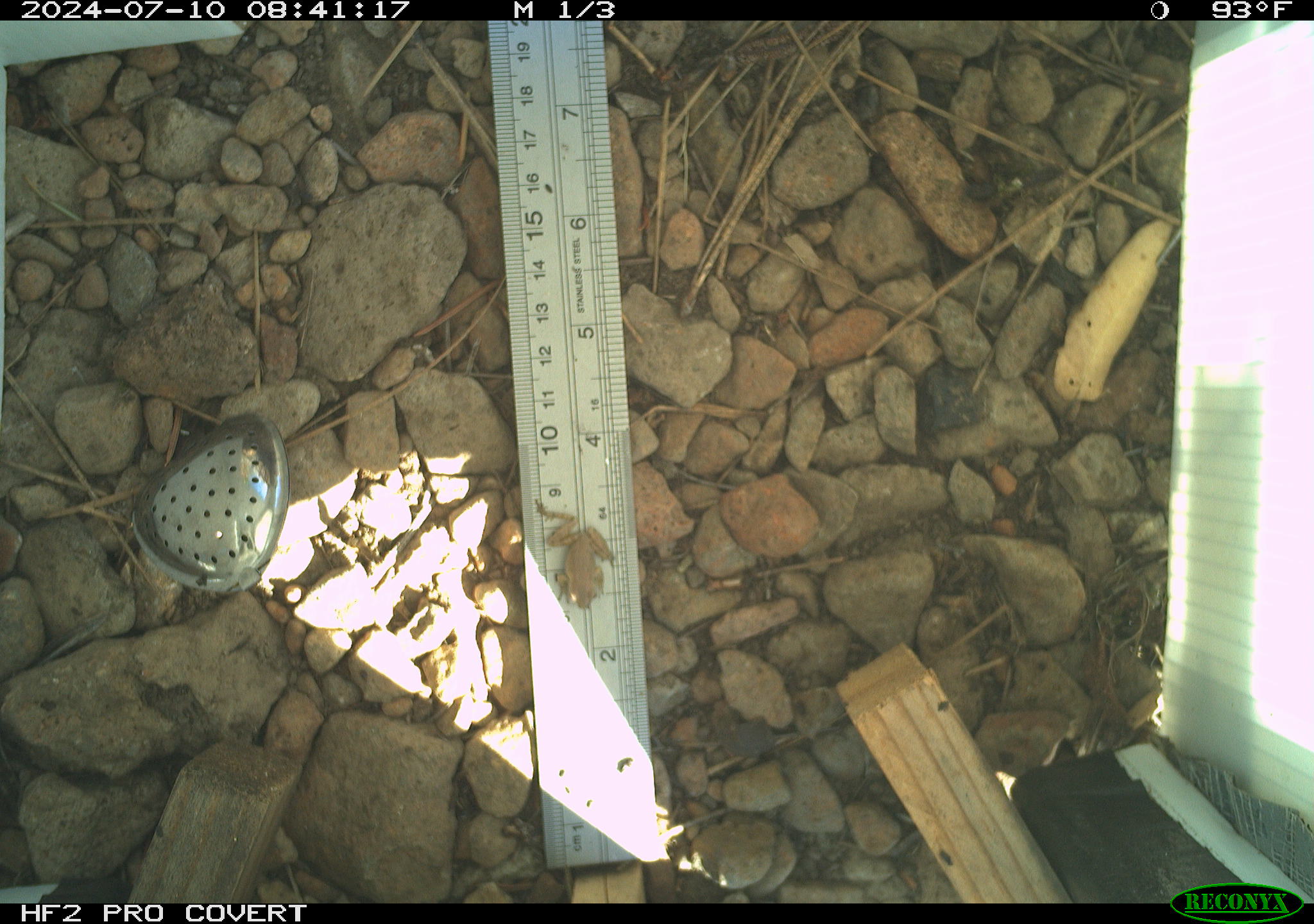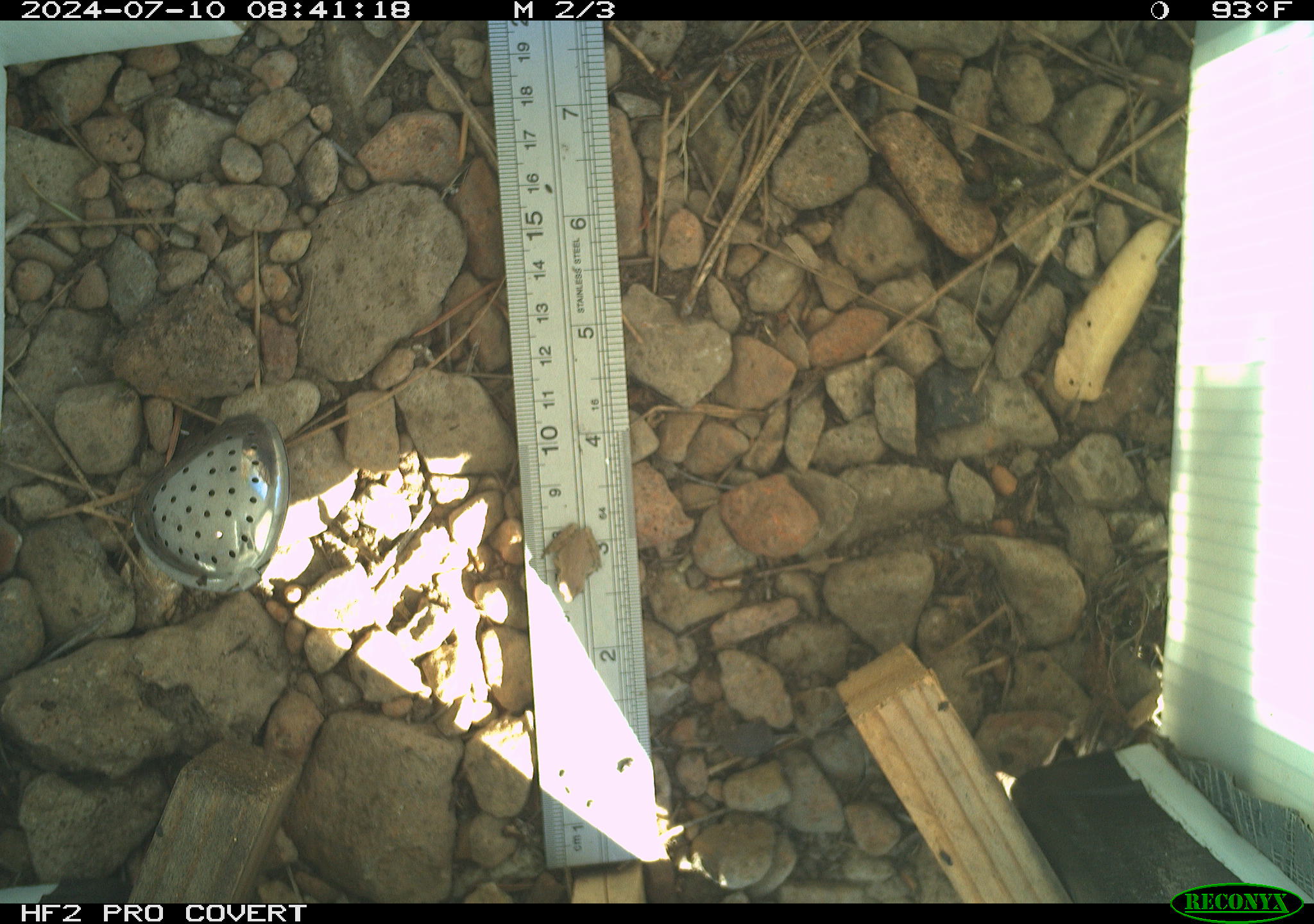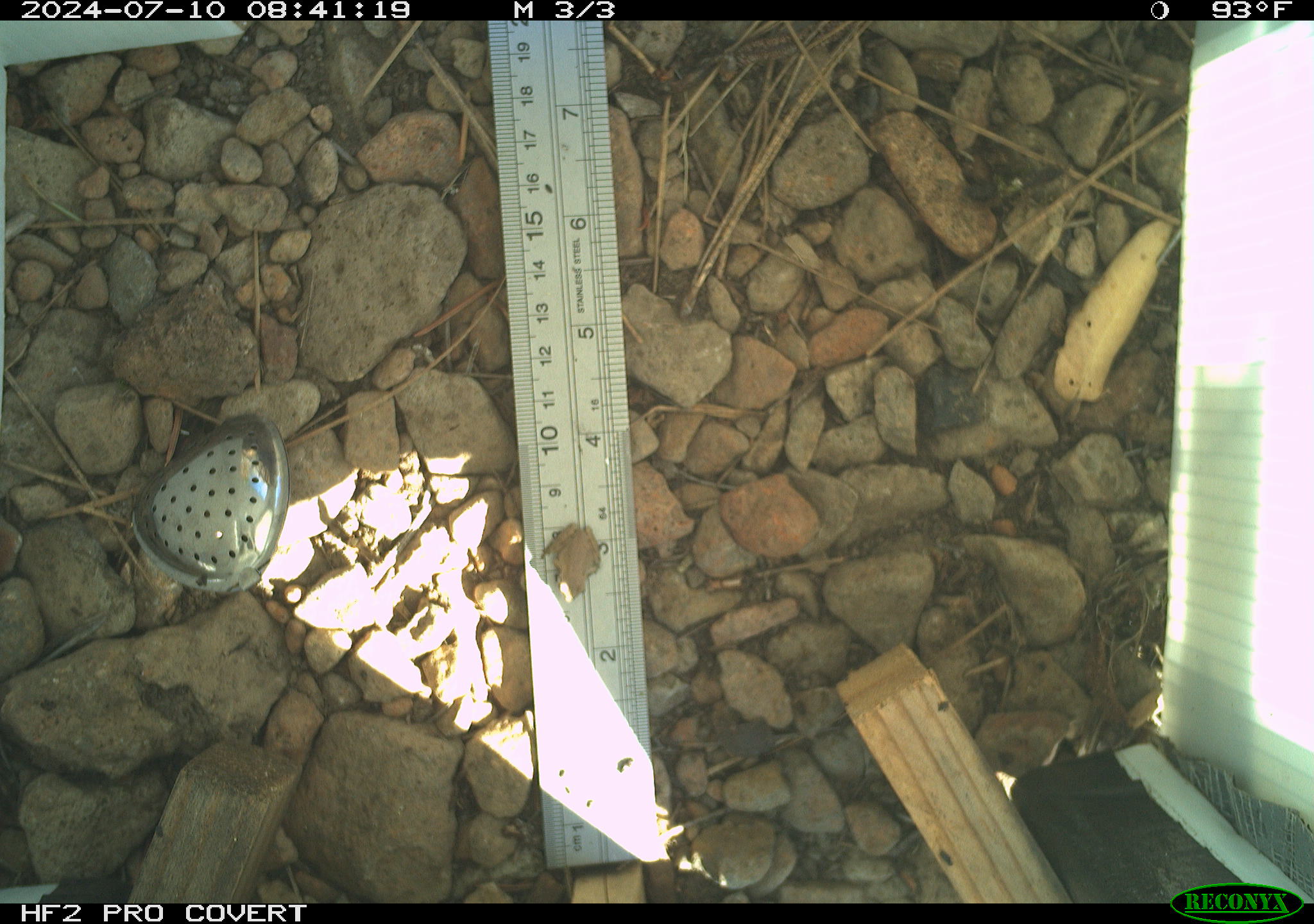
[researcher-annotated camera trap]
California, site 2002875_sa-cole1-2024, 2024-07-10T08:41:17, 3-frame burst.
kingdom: Animalia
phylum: Chordata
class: Amphibia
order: Anura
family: Hylidae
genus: Pseudacris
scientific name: Pseudacris regilla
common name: sierran treefrog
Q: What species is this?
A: Sierran treefrog (Pseudacris regilla).